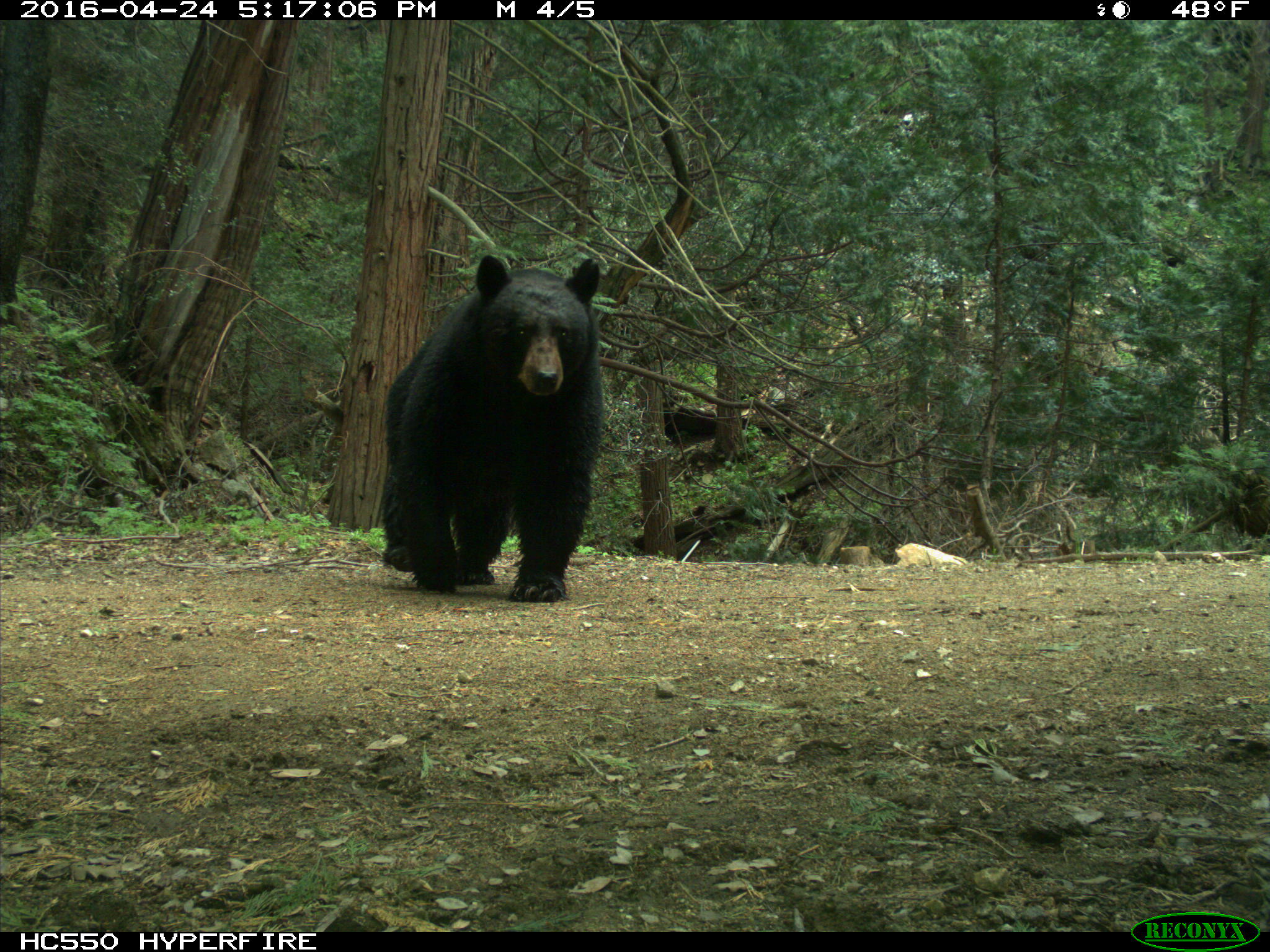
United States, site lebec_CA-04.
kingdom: Animalia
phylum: Chordata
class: Mammalia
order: Carnivora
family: Ursidae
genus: Ursus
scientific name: Ursus americanus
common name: american black bear